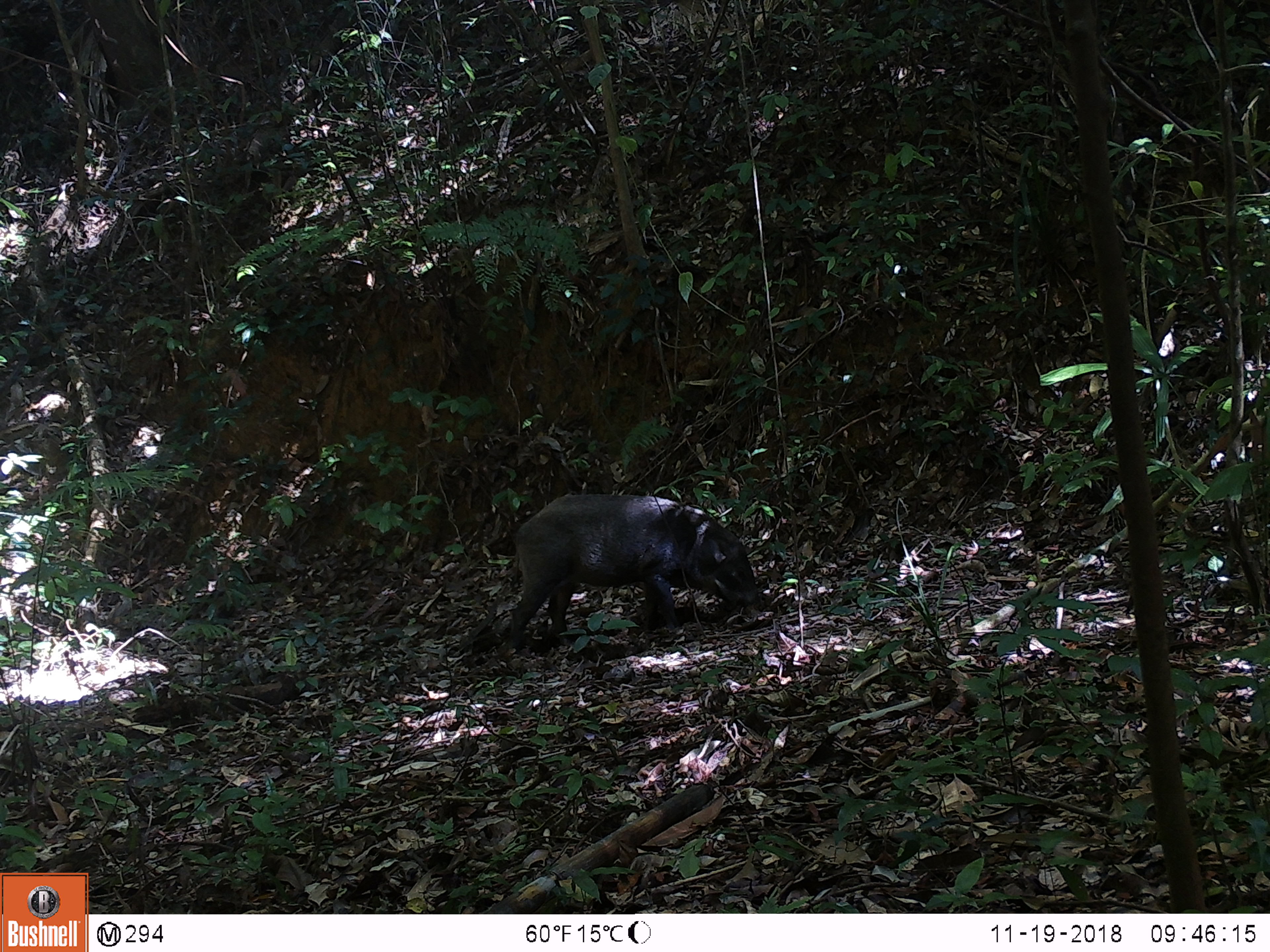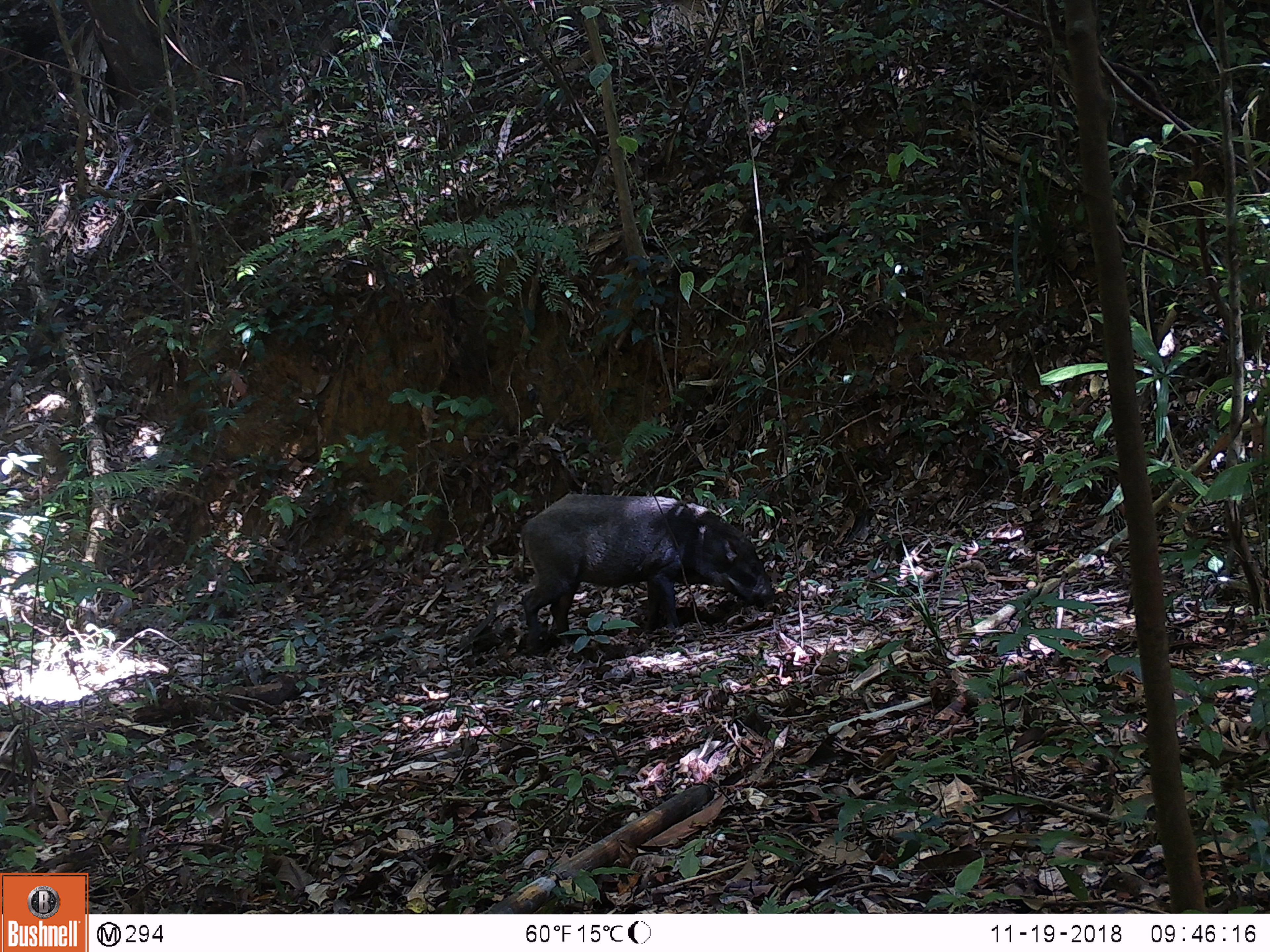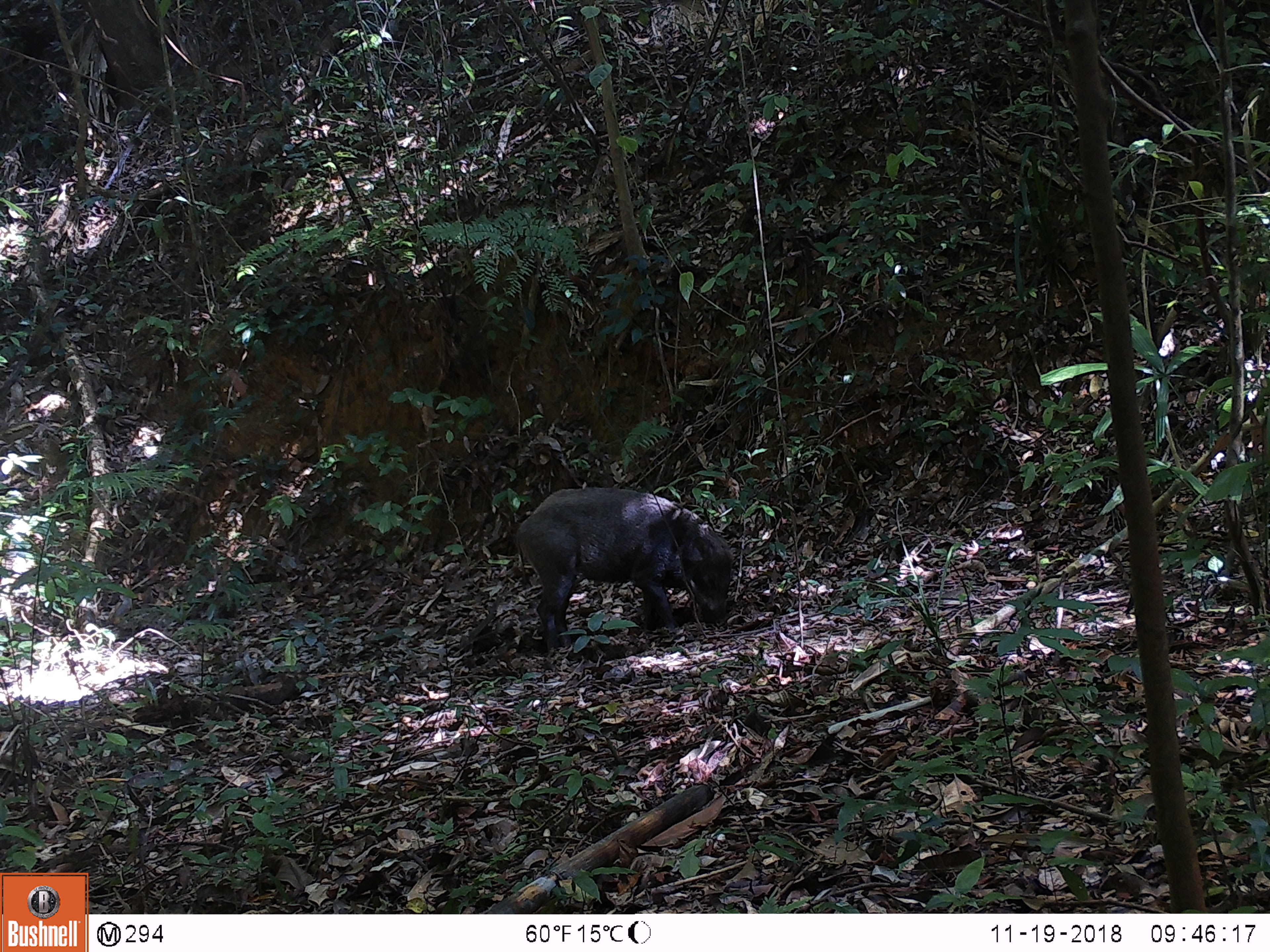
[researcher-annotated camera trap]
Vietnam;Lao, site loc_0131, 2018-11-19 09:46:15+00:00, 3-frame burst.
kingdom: Animalia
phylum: Chordata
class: Mammalia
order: Artiodactyla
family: Suidae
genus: Sus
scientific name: Sus scrofa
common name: eurasian wild pig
Eurasian wild pig (Sus scrofa). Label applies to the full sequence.